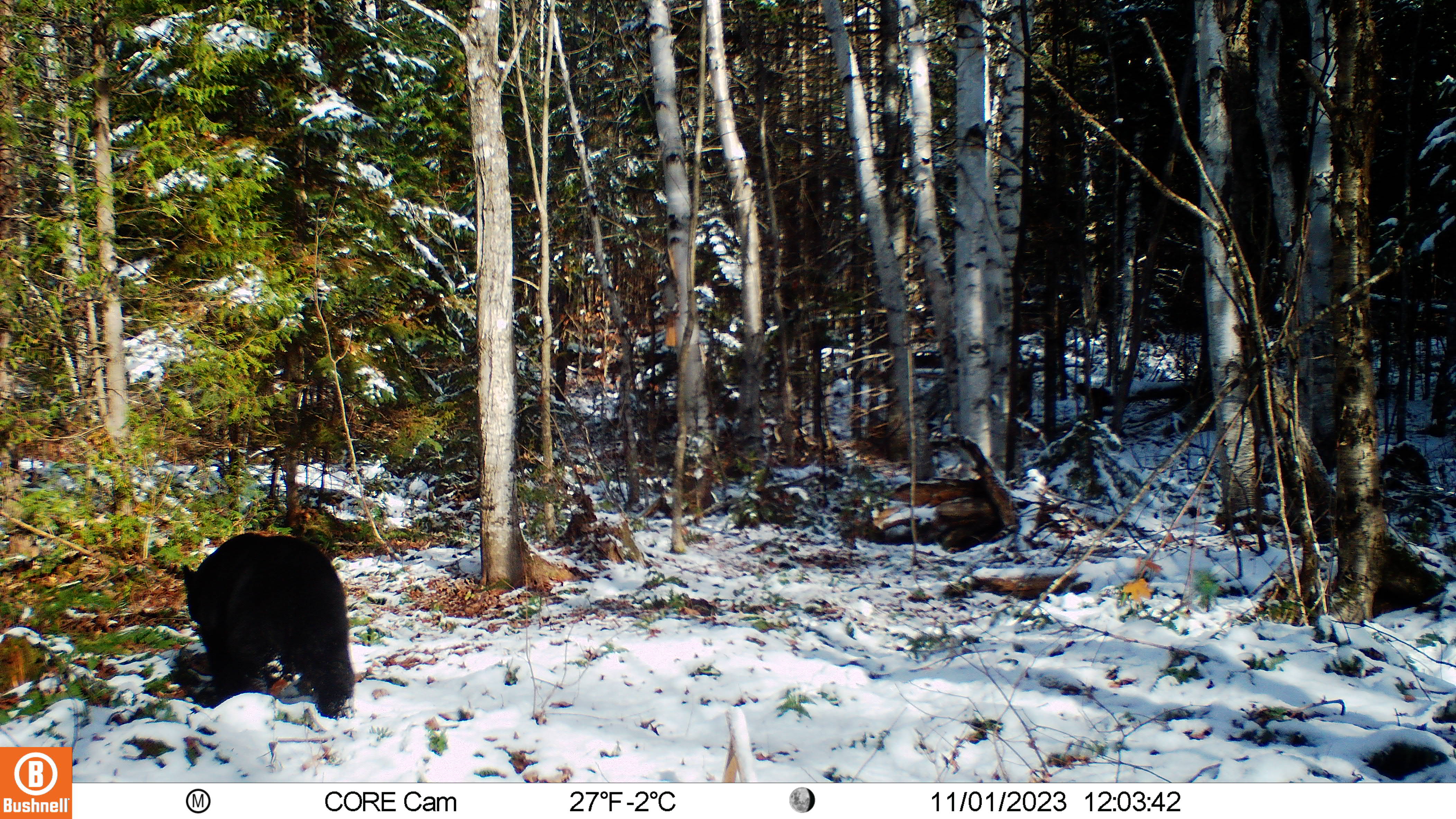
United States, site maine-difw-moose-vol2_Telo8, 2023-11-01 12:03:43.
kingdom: Animalia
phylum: Chordata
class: Mammalia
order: Carnivora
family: Ursidae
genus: Ursus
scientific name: Ursus americanus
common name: black bear